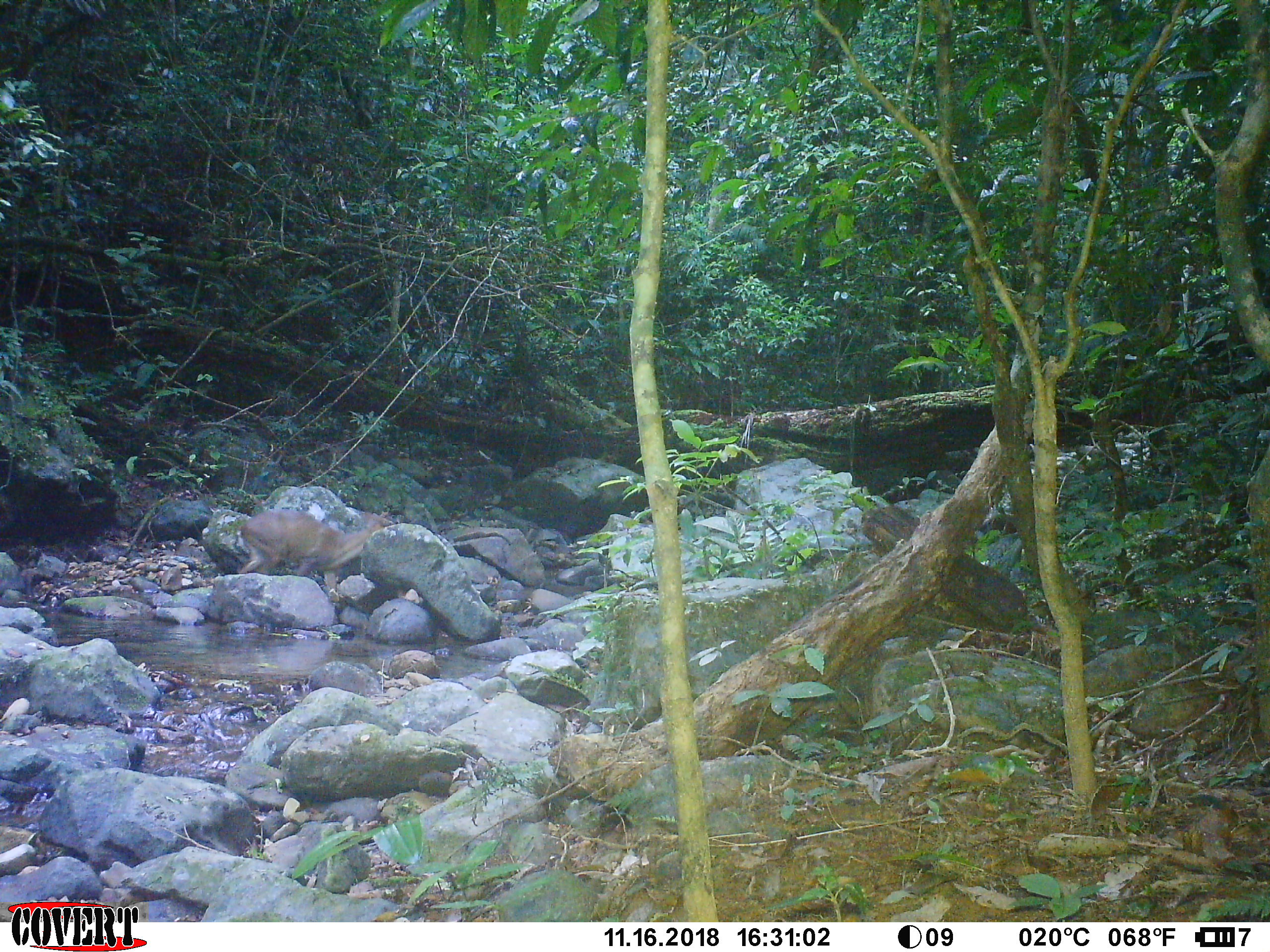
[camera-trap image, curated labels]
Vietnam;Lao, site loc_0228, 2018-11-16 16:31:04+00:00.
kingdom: Animalia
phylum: Chordata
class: Mammalia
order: Artiodactyla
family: Cervidae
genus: Muntiacus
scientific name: Muntiacus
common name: muntjacs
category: unidentified muntjac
Unidentified muntjac (muntjacs) (Muntiacus). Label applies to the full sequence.